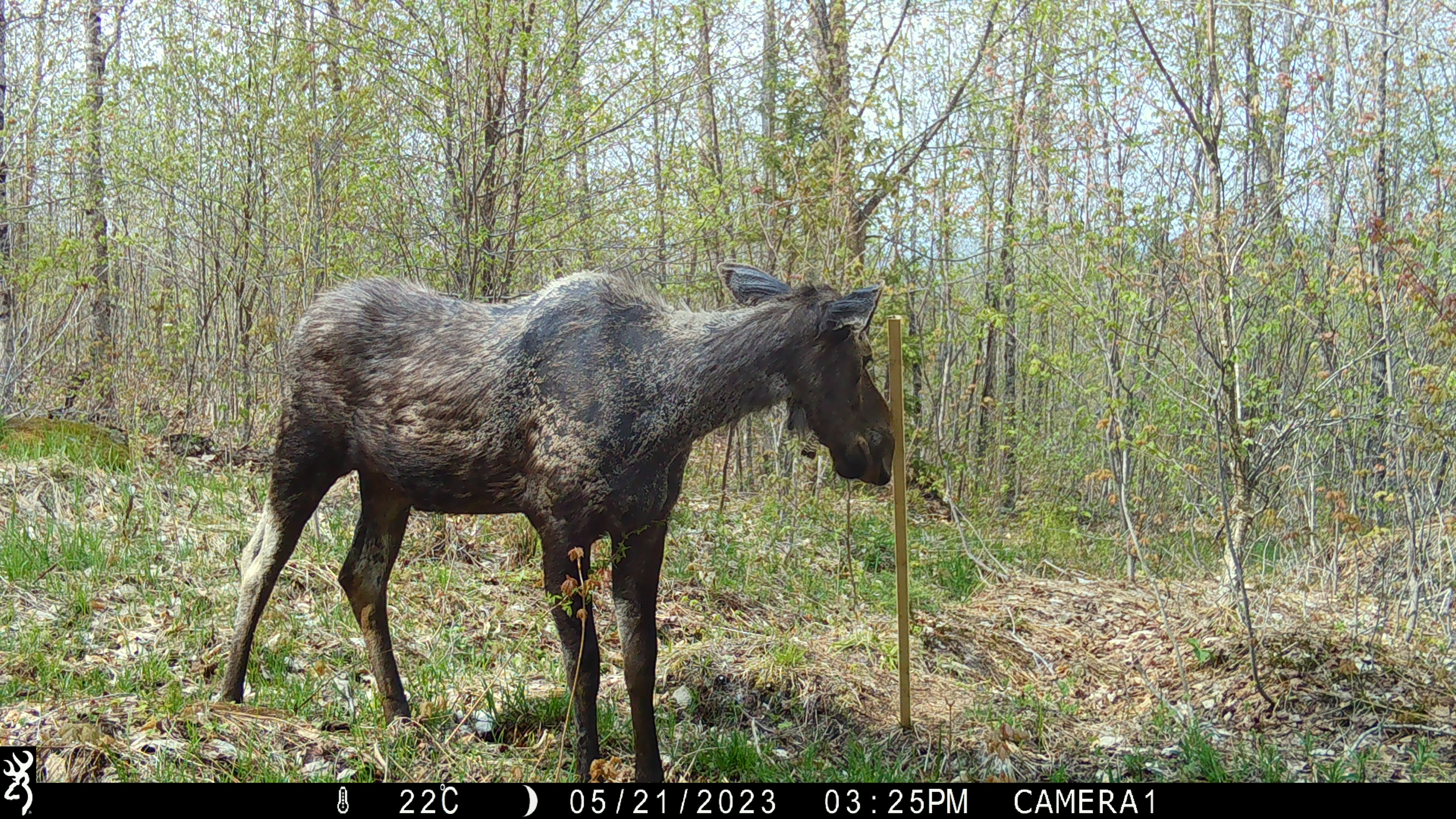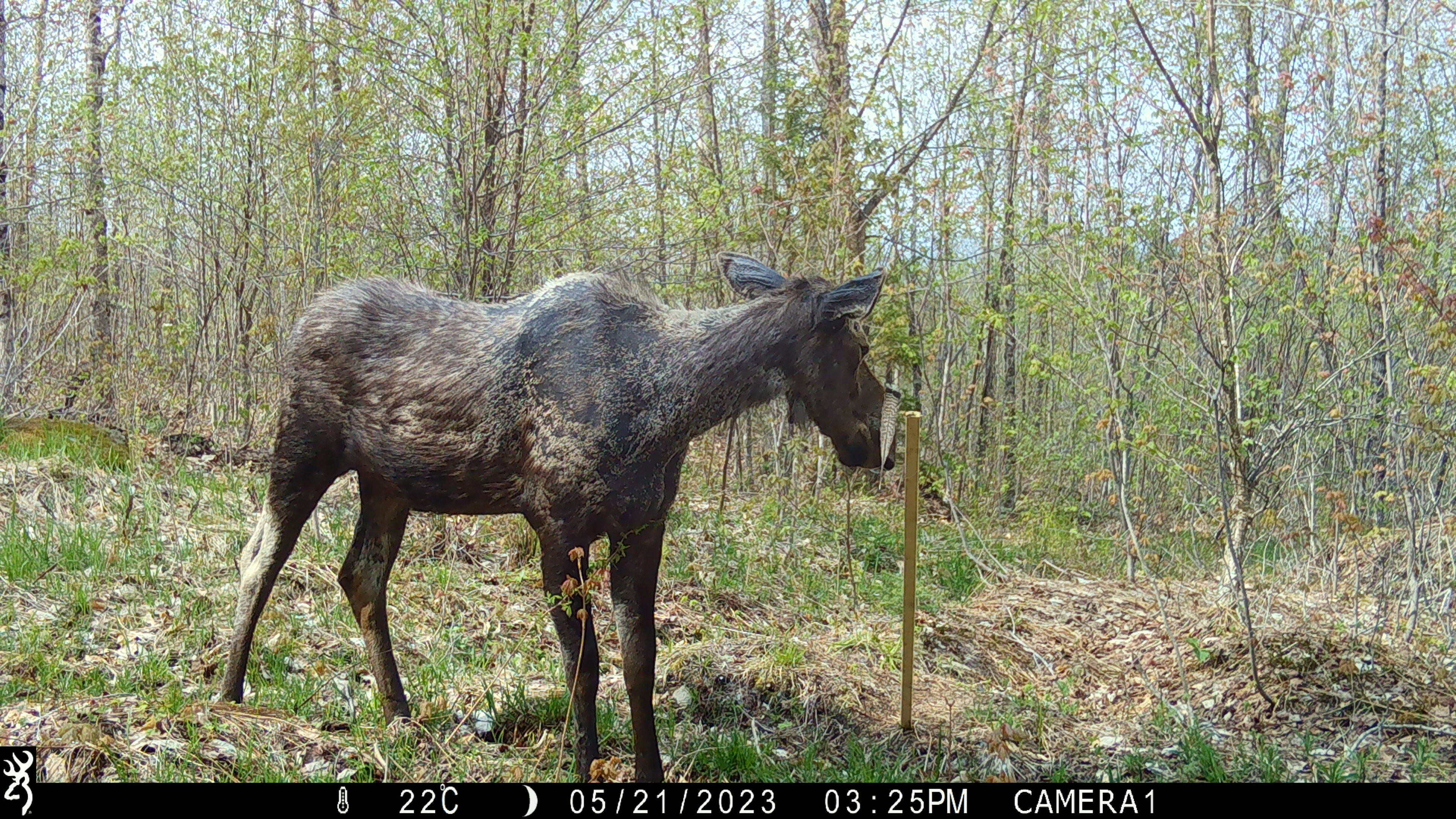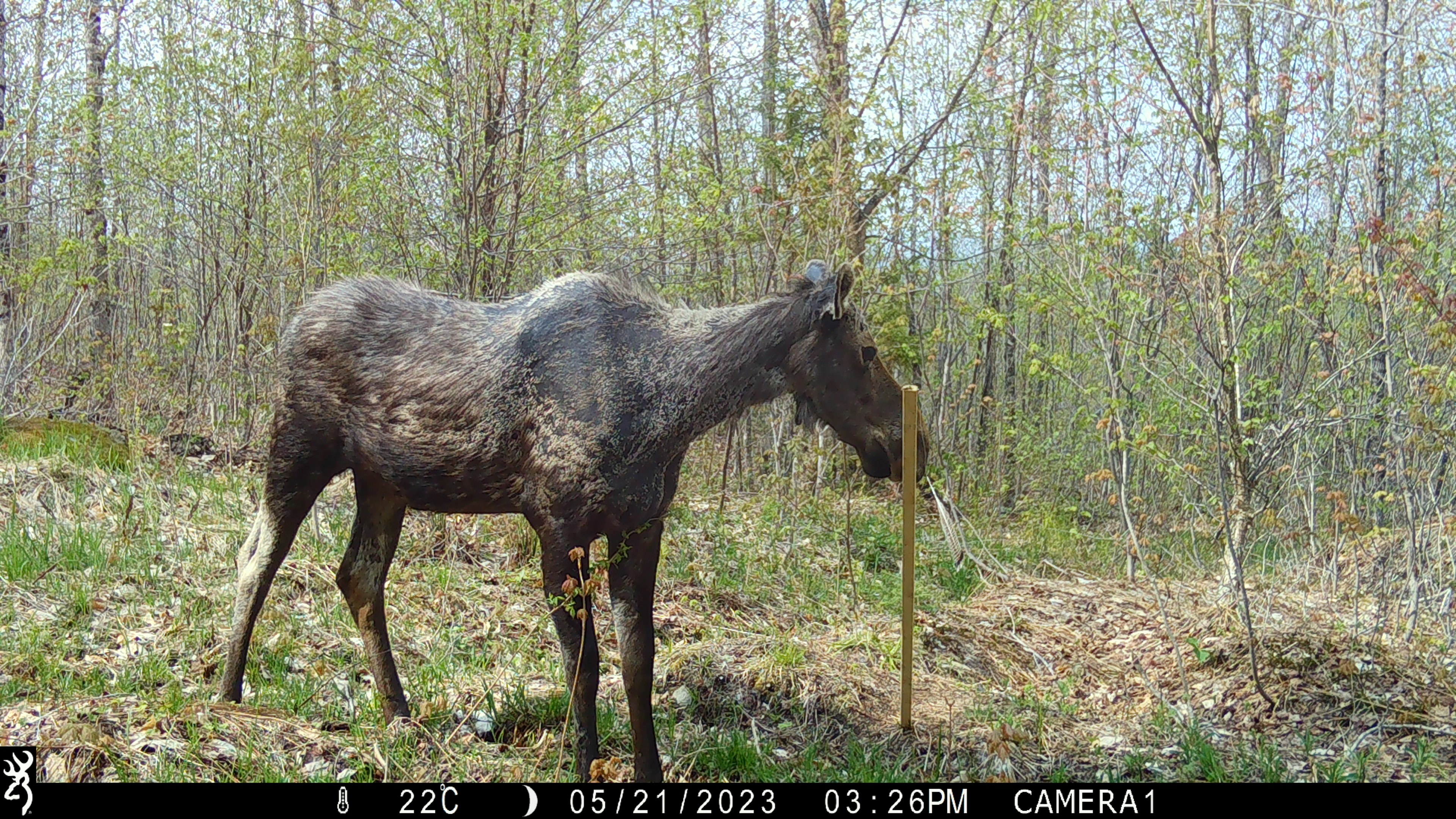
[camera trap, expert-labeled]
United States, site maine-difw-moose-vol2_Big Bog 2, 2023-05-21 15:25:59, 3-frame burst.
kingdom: Animalia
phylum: Chordata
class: Mammalia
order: Artiodactyla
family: Cervidae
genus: Alces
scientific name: Alces alces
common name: moose